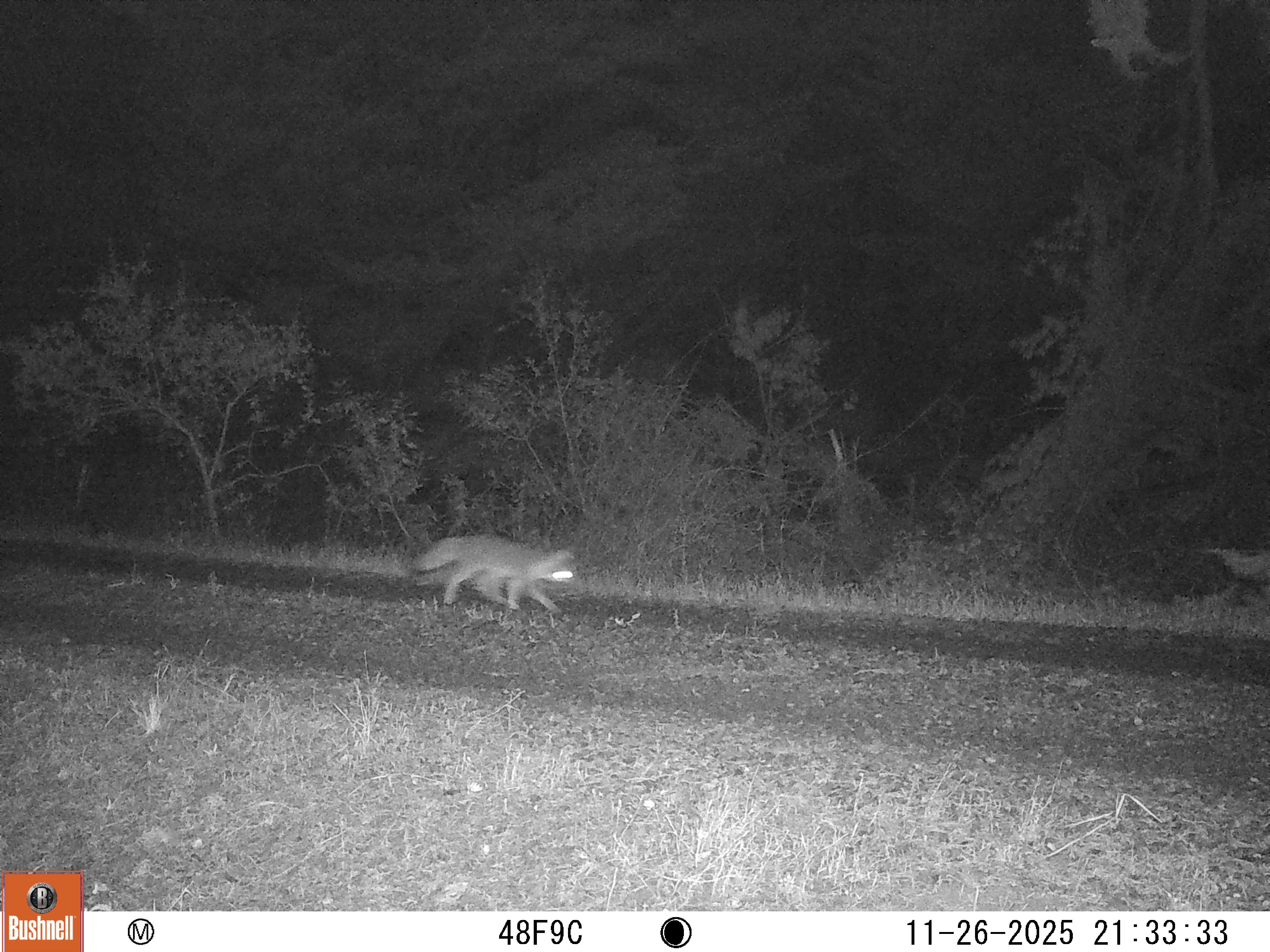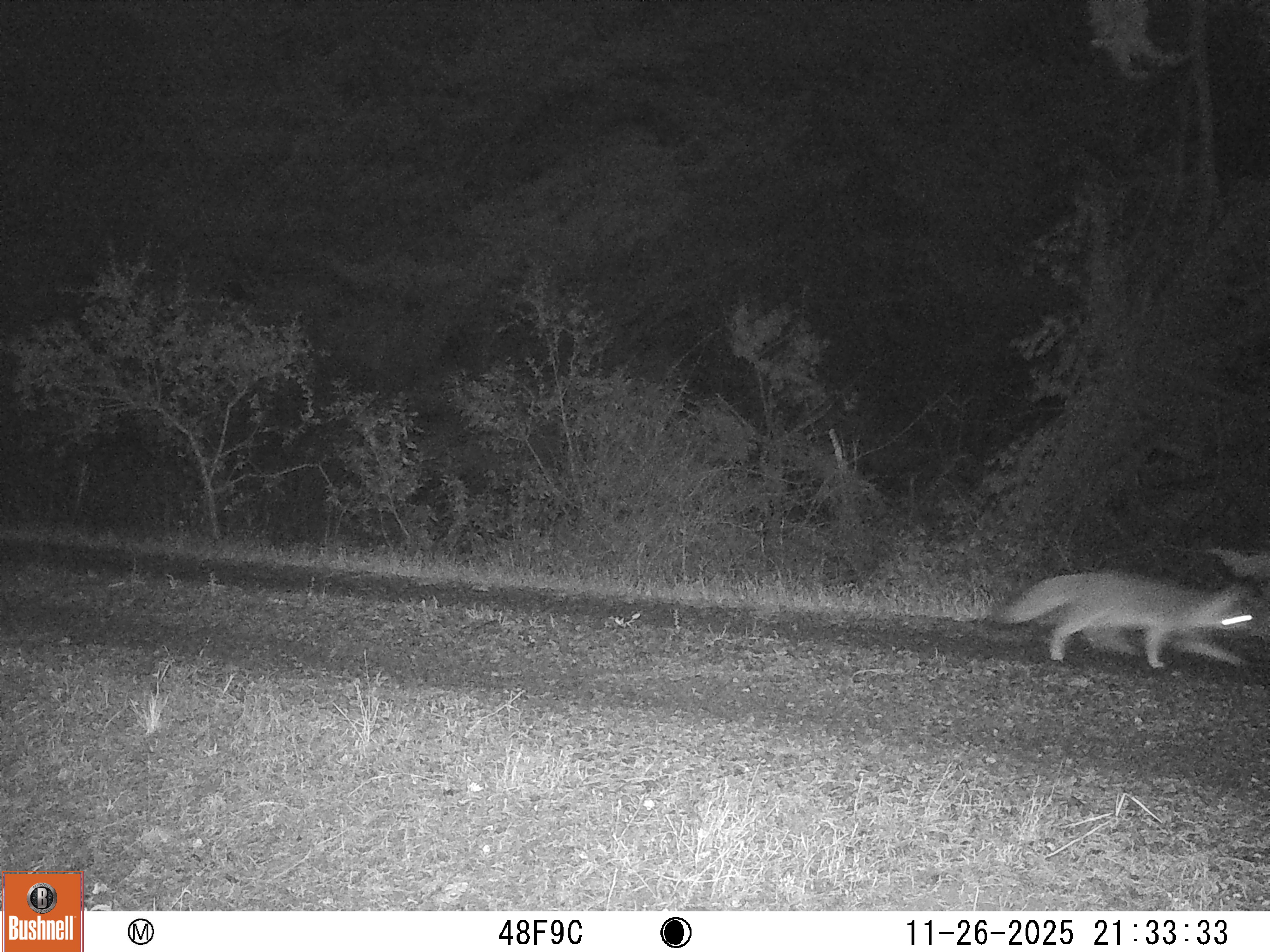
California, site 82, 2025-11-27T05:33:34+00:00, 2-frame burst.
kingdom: Animalia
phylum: Chordata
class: Mammalia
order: Carnivora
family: Canidae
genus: Urocyon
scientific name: Urocyon cinereoargenteus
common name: gray fox